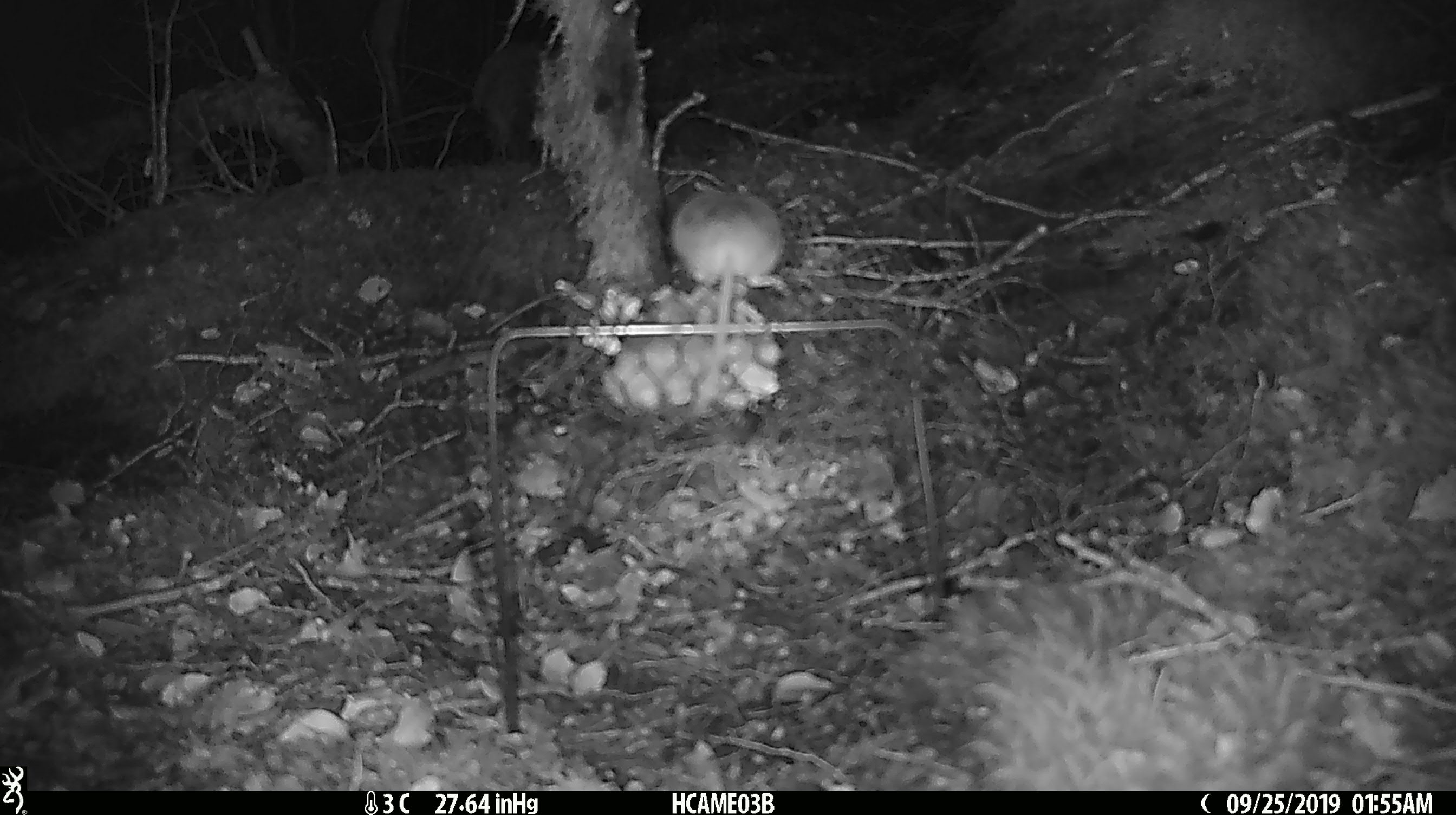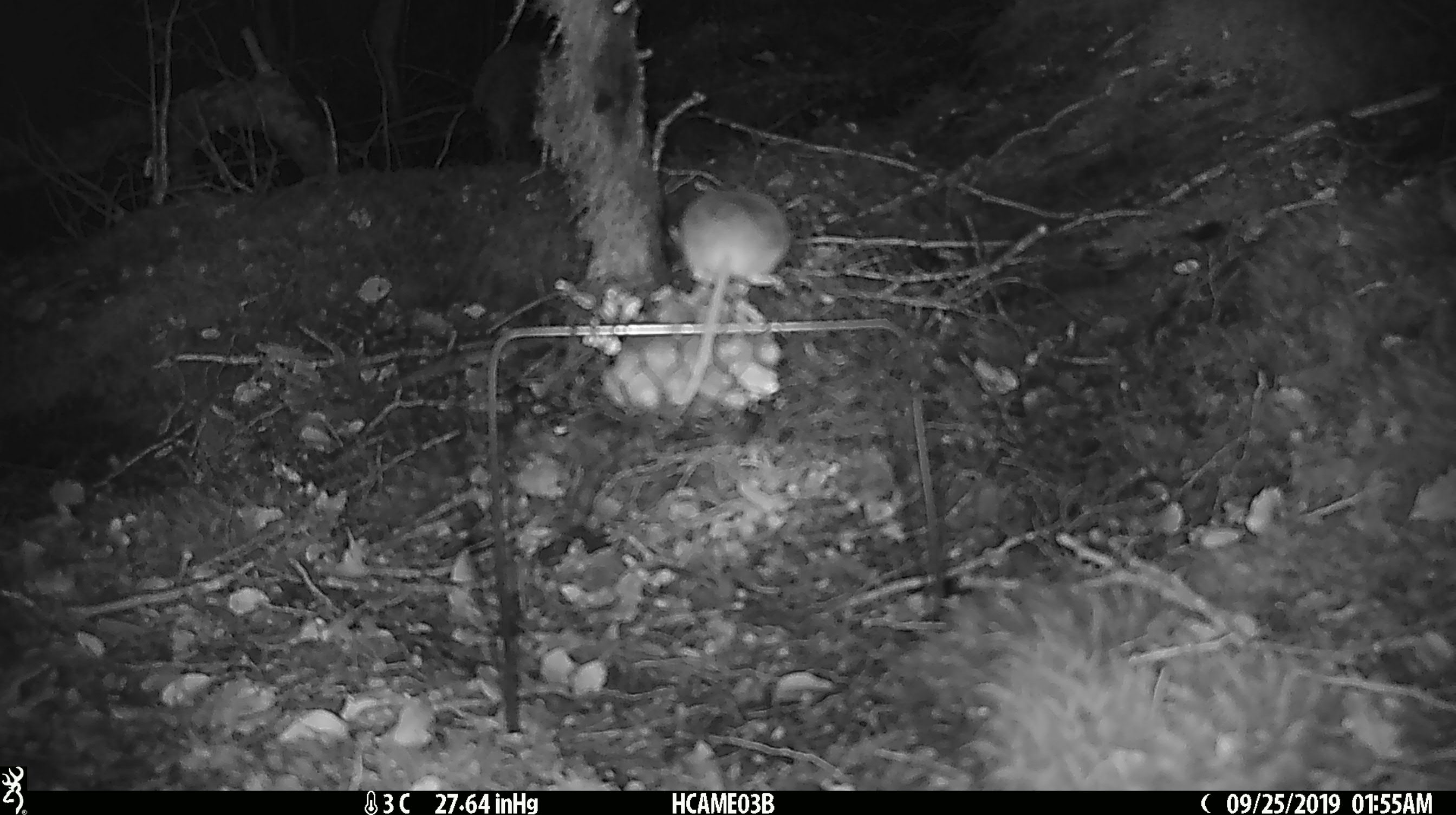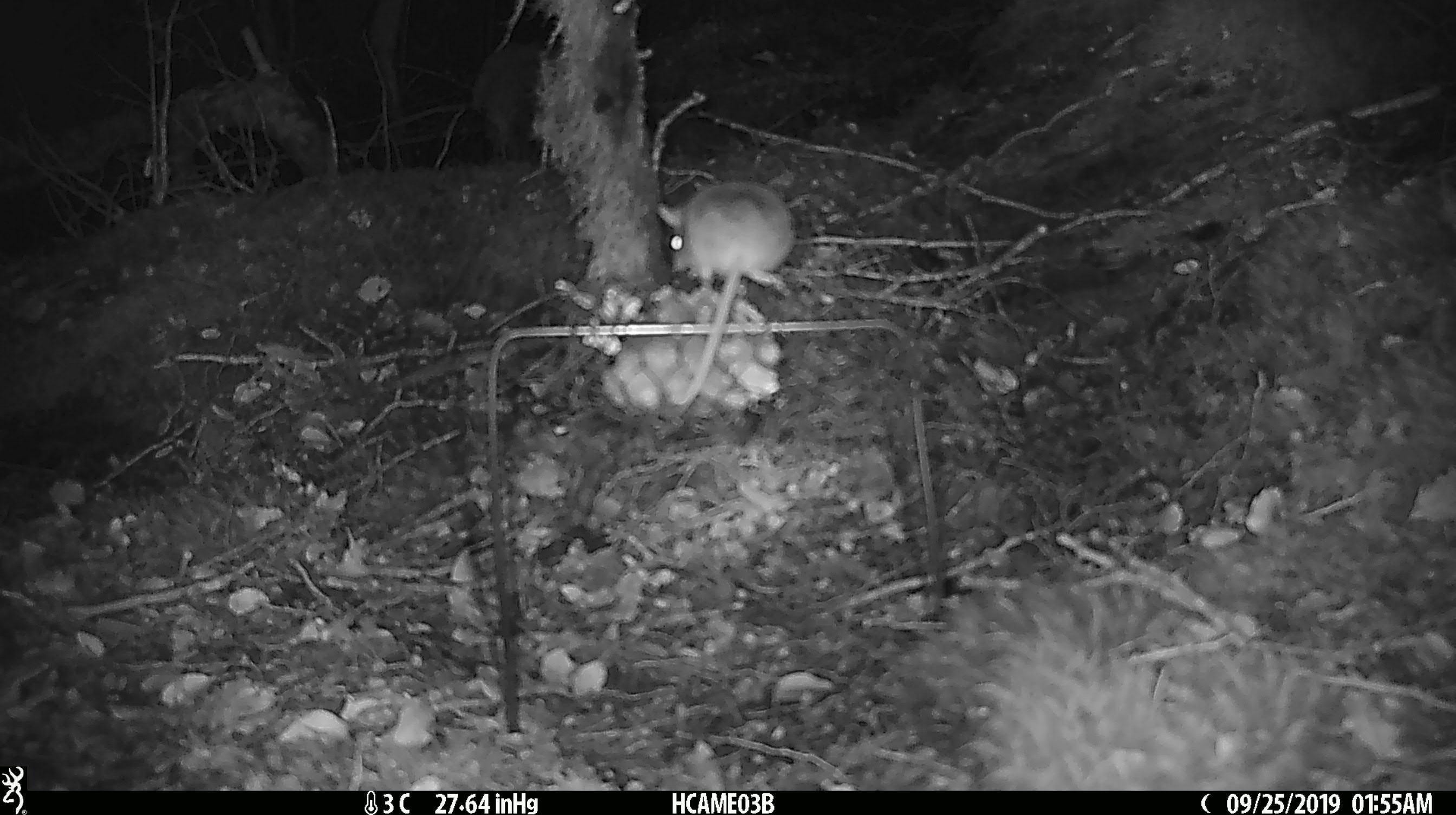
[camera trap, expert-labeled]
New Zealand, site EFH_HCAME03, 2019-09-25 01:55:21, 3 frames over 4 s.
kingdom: Animalia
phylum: Chordata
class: Mammalia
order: Rodentia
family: Muridae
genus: Mus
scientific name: Mus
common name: mouse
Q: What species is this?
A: Mouse (Mus).